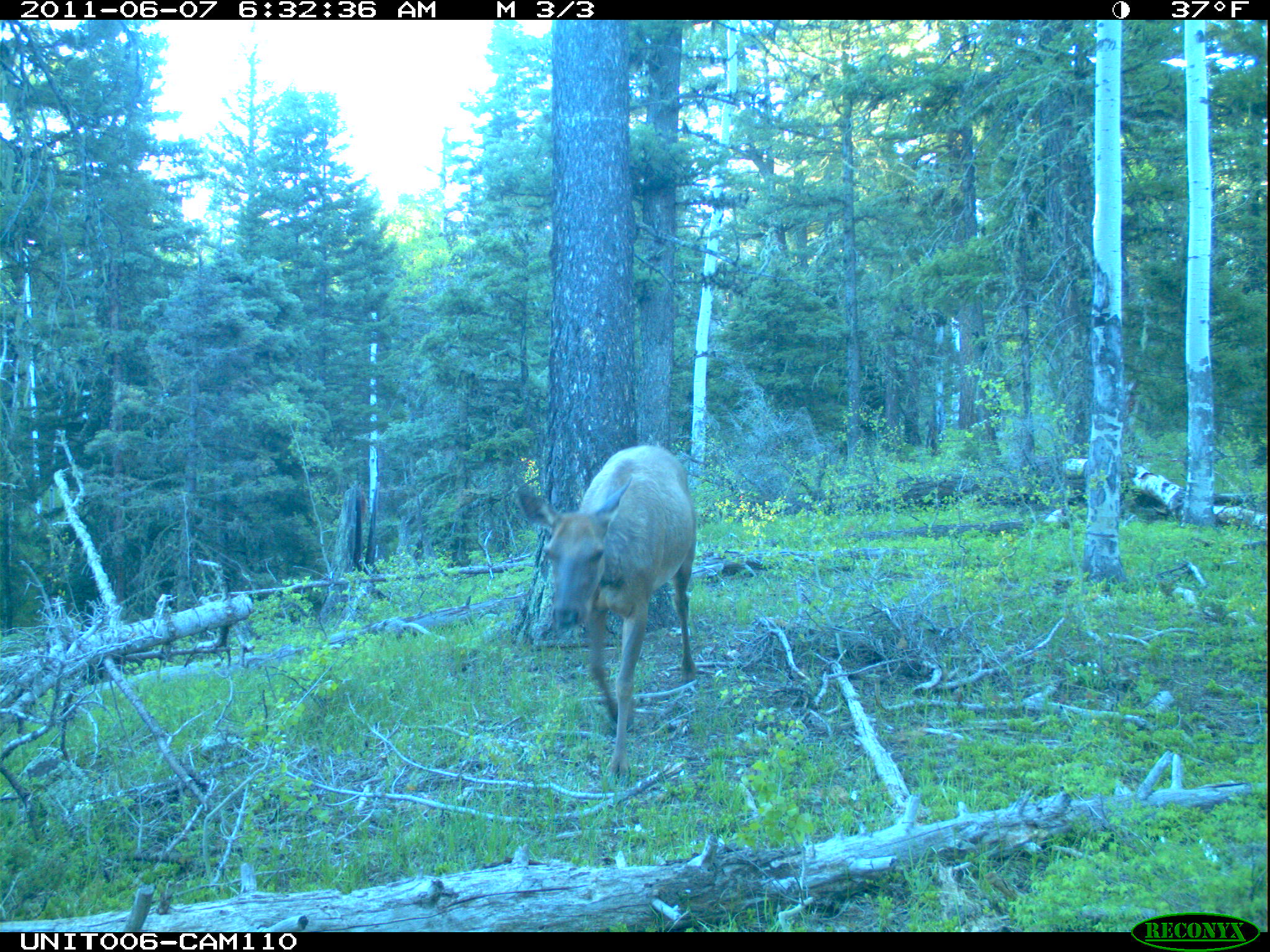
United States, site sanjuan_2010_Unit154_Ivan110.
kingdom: Animalia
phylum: Chordata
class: Mammalia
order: Artiodactyla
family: Cervidae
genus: Cervus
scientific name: Cervus elaphus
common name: red deer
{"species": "Cervus elaphus (red deer)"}